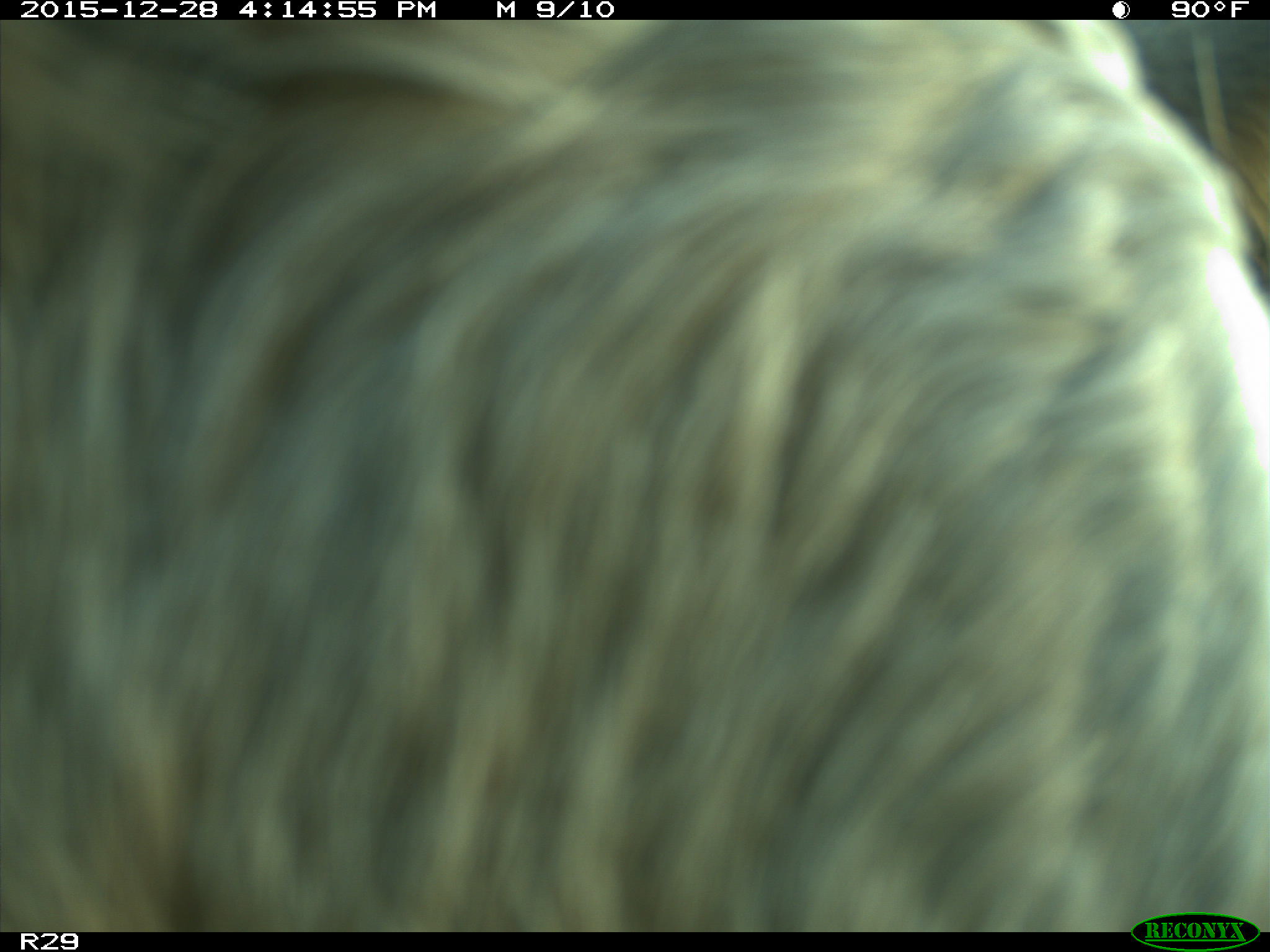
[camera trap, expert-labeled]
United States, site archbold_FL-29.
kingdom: Animalia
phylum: Chordata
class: Mammalia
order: Artiodactyla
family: Bovidae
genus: Bos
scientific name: Bos taurus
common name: domestic cow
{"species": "Bos taurus (domestic cow)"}